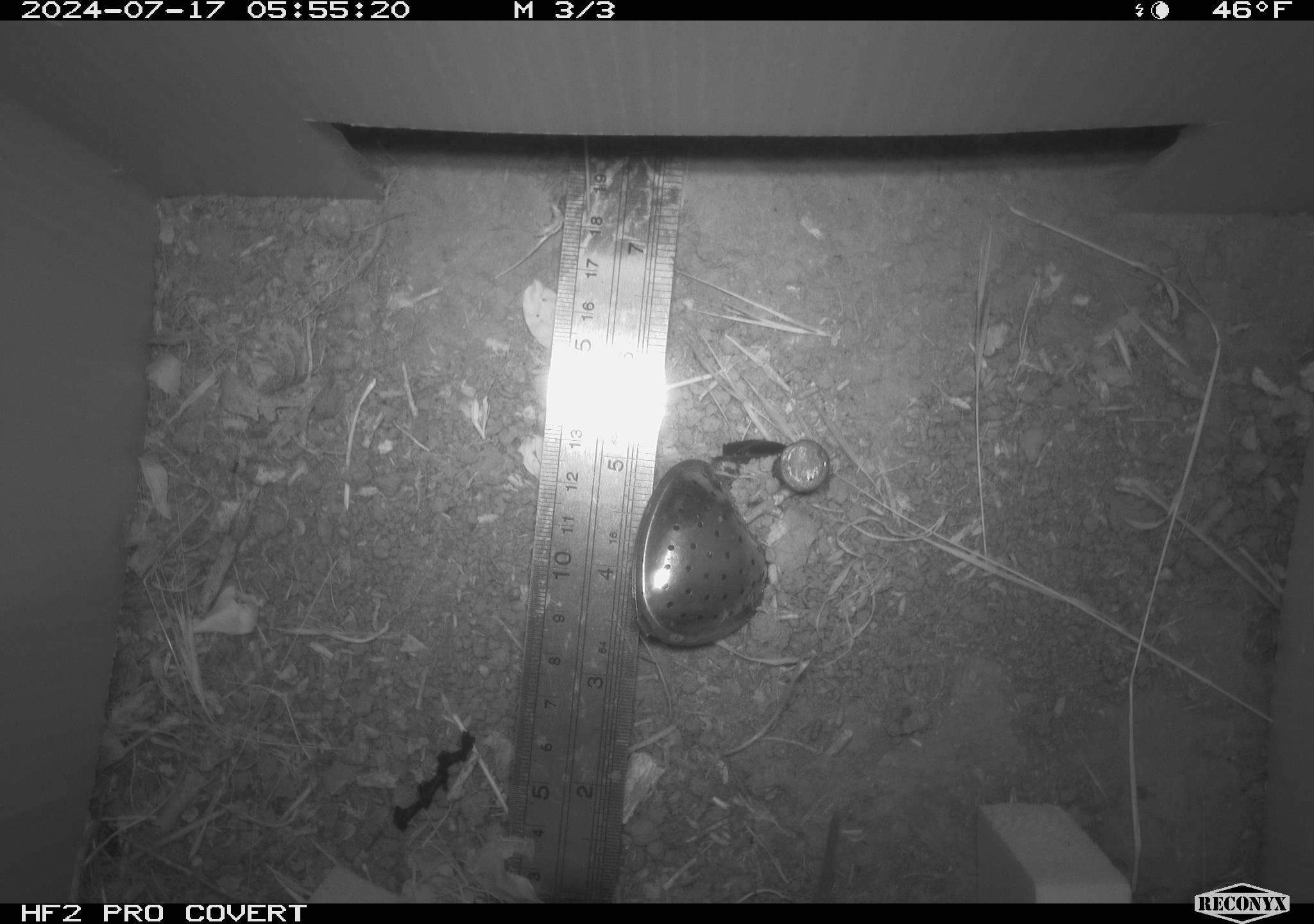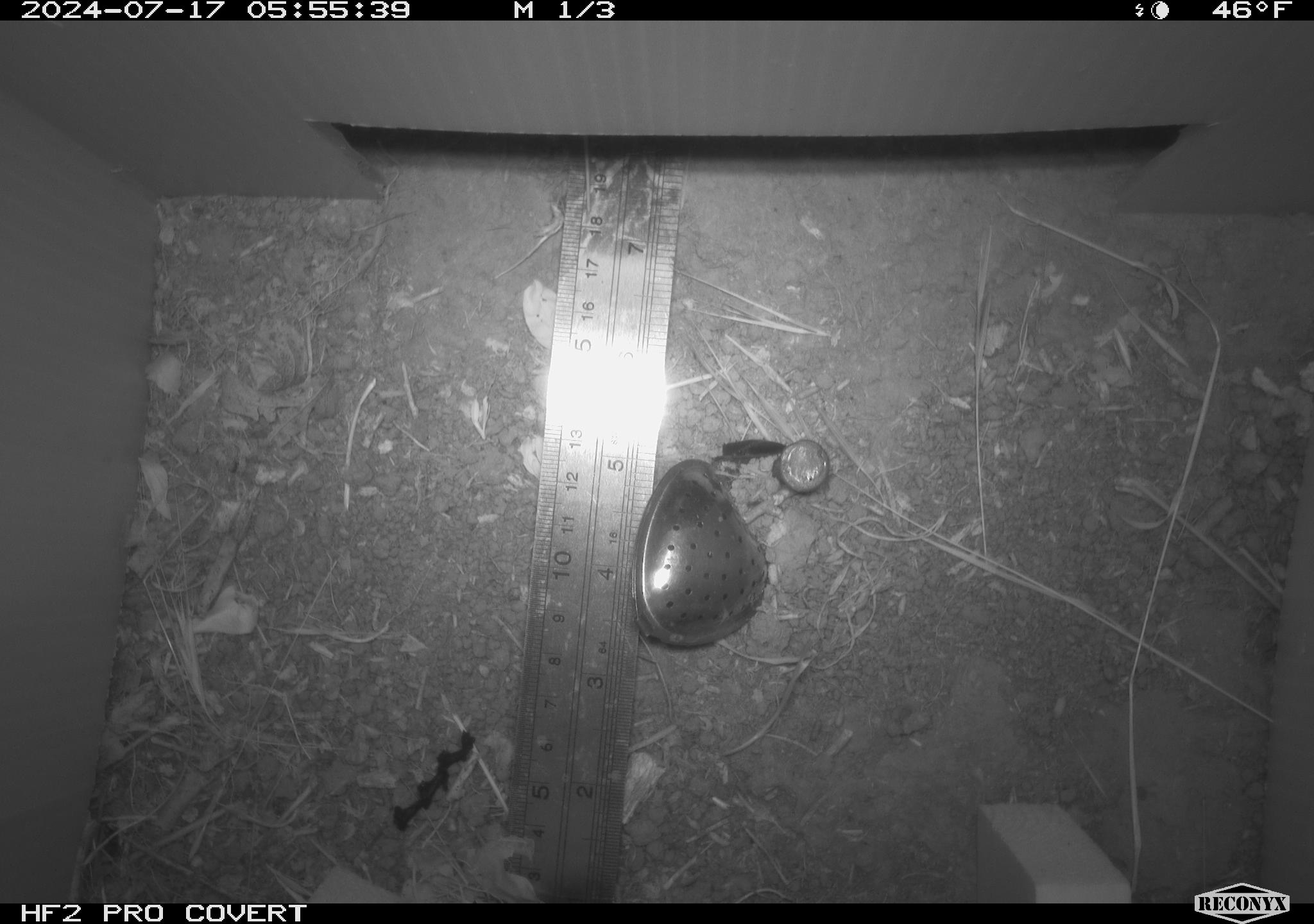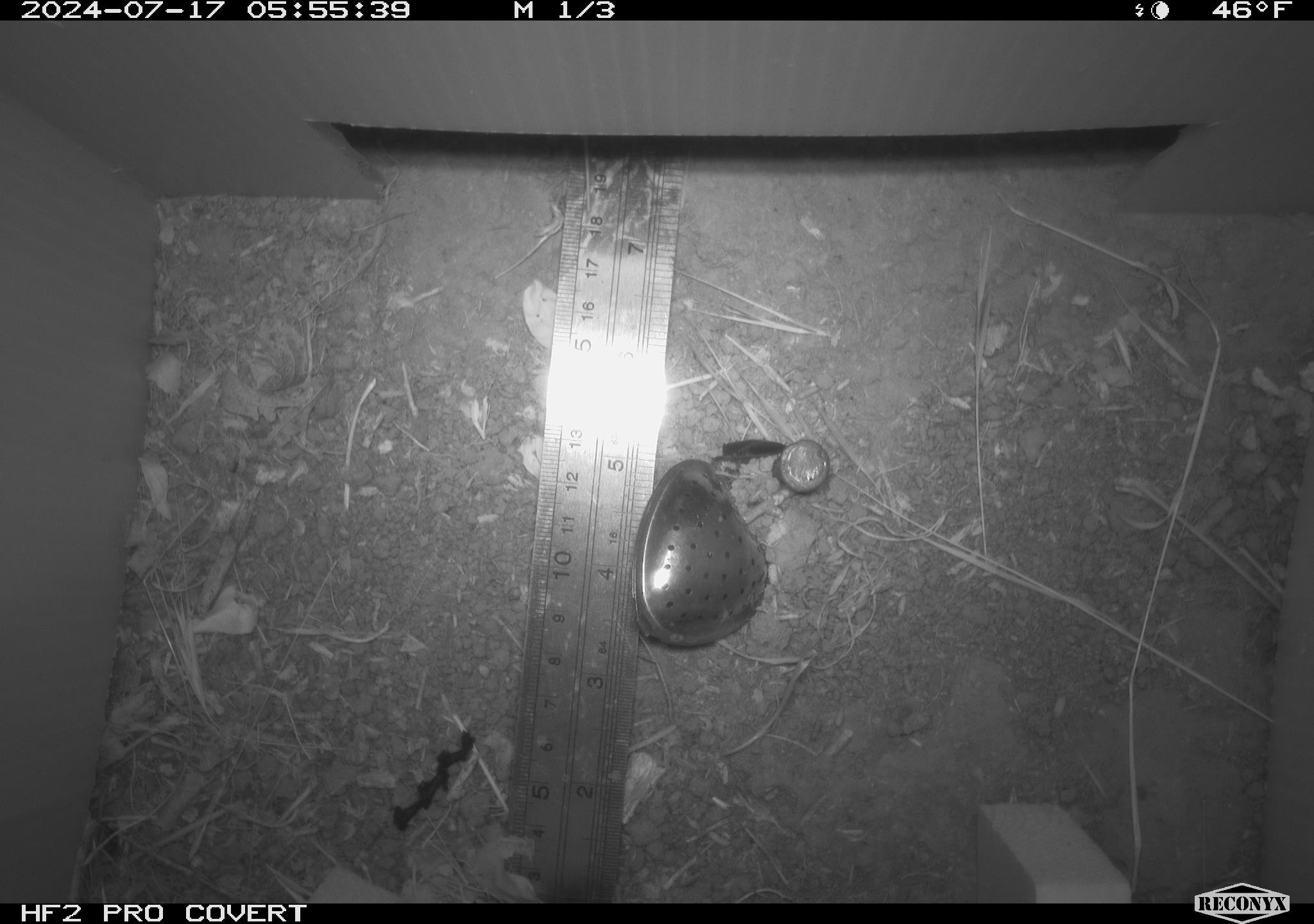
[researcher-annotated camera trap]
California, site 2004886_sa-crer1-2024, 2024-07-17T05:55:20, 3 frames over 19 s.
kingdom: Animalia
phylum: Chordata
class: Mammalia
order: Rodentia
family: Cricetidae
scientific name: Arvicolinae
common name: voles, lemmings, and muskrats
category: arvicolinae subfamily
Arvicolinae subfamily (voles, lemmings, and muskrats) (Arvicolinae).